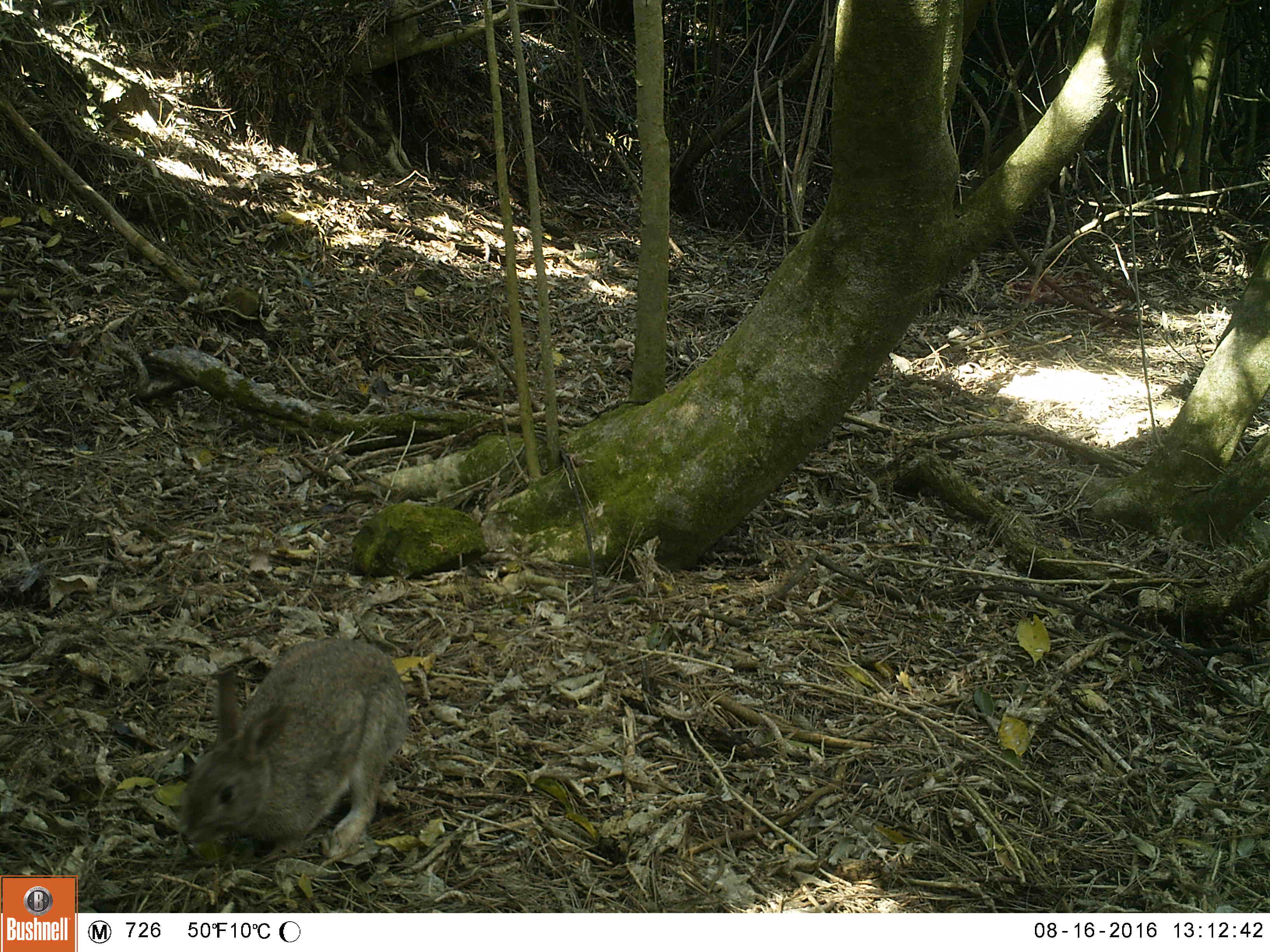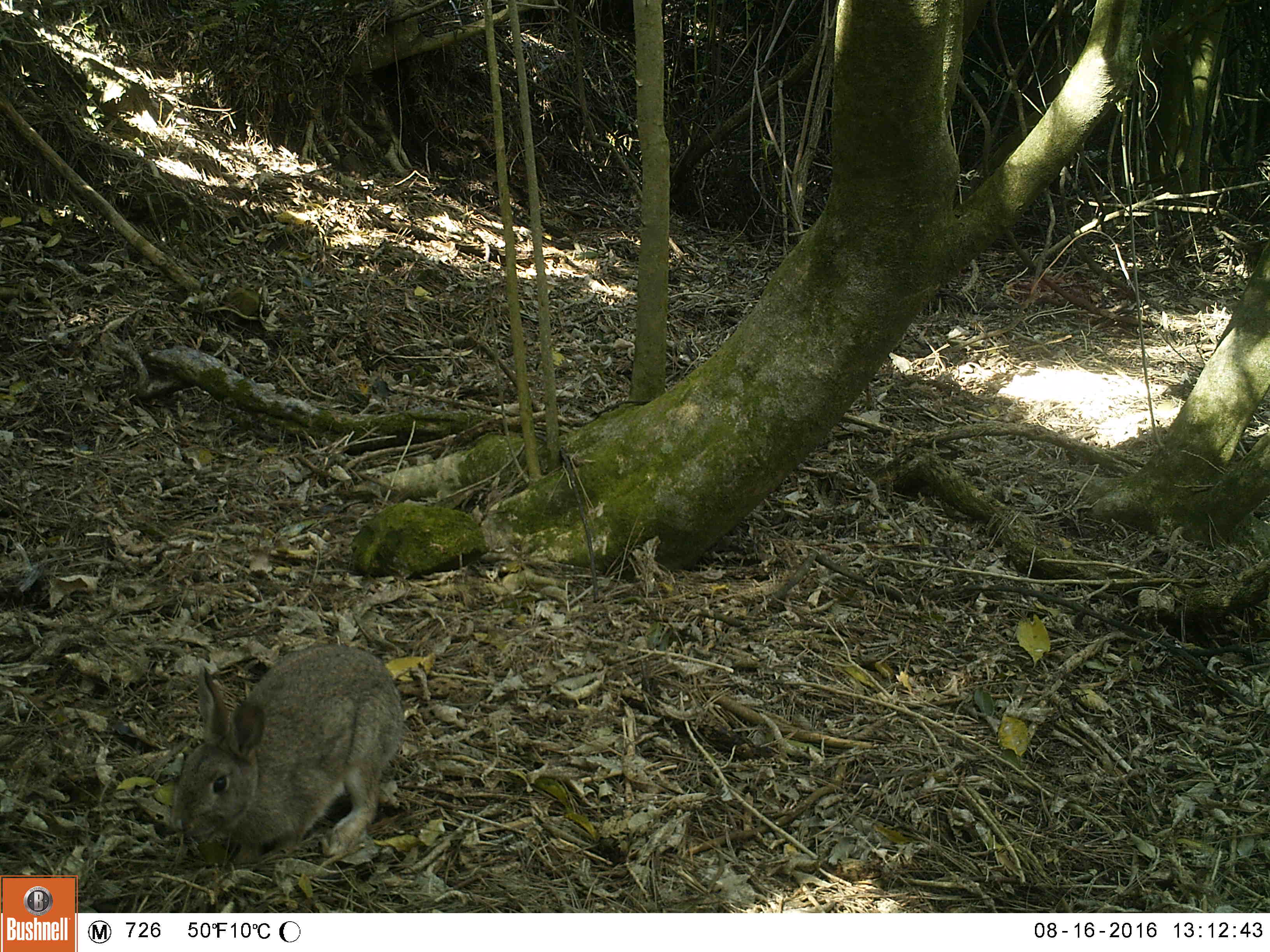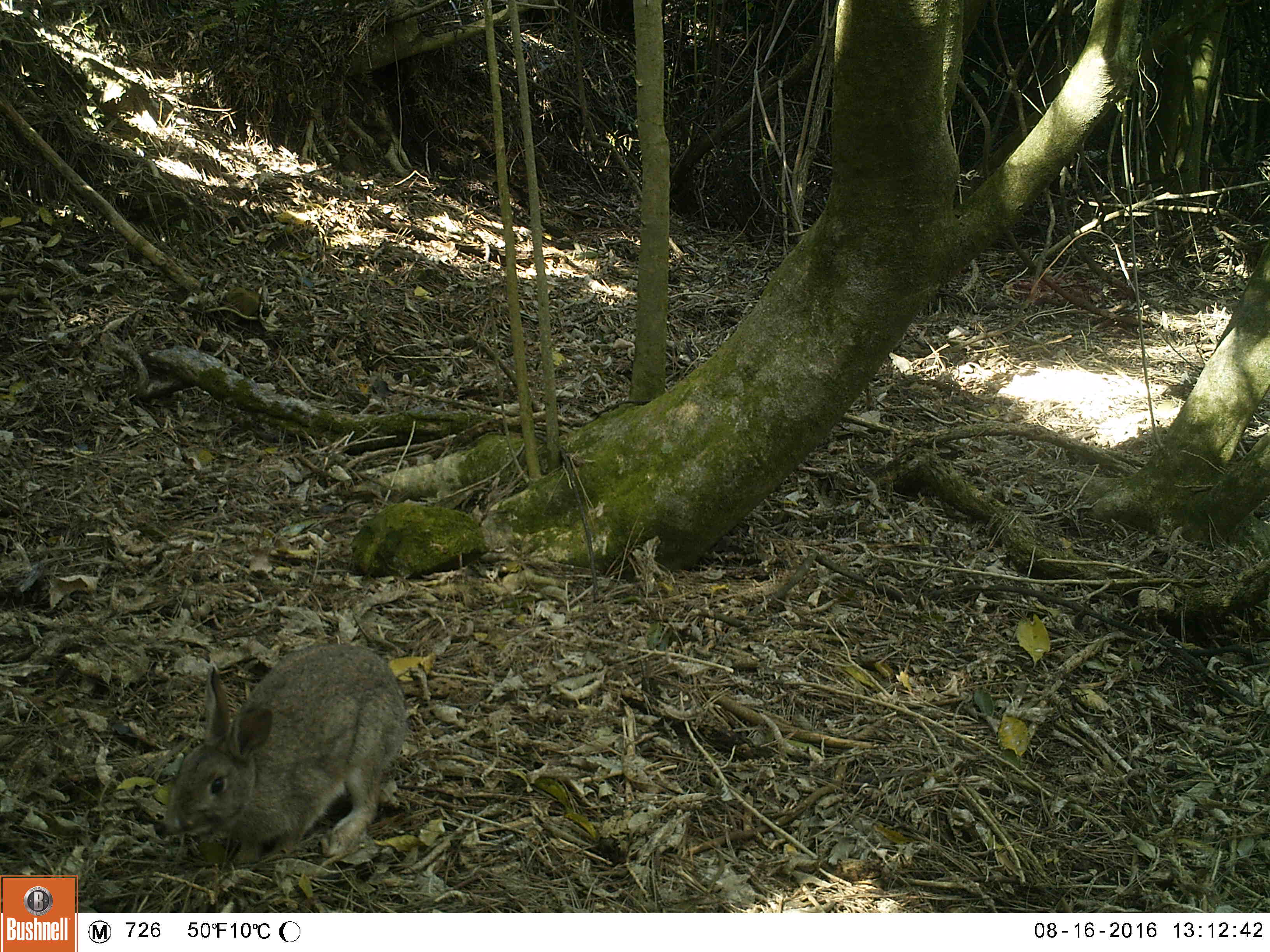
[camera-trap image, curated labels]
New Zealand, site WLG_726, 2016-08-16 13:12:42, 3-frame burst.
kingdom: Animalia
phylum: Chordata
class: Mammalia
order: Lagomorpha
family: Leporidae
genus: Oryctolagus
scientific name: Oryctolagus cuniculus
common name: european rabbit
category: rabbit